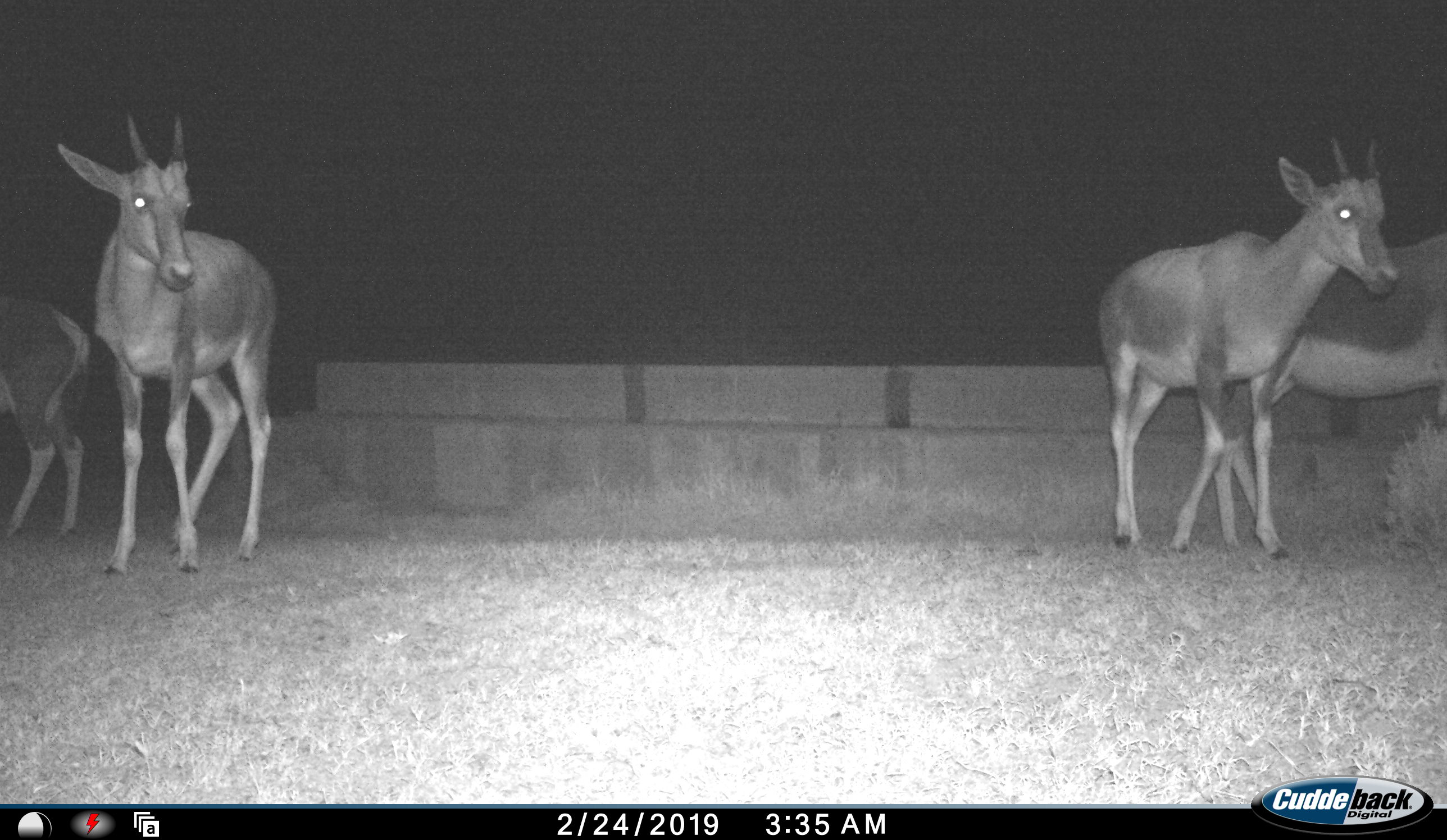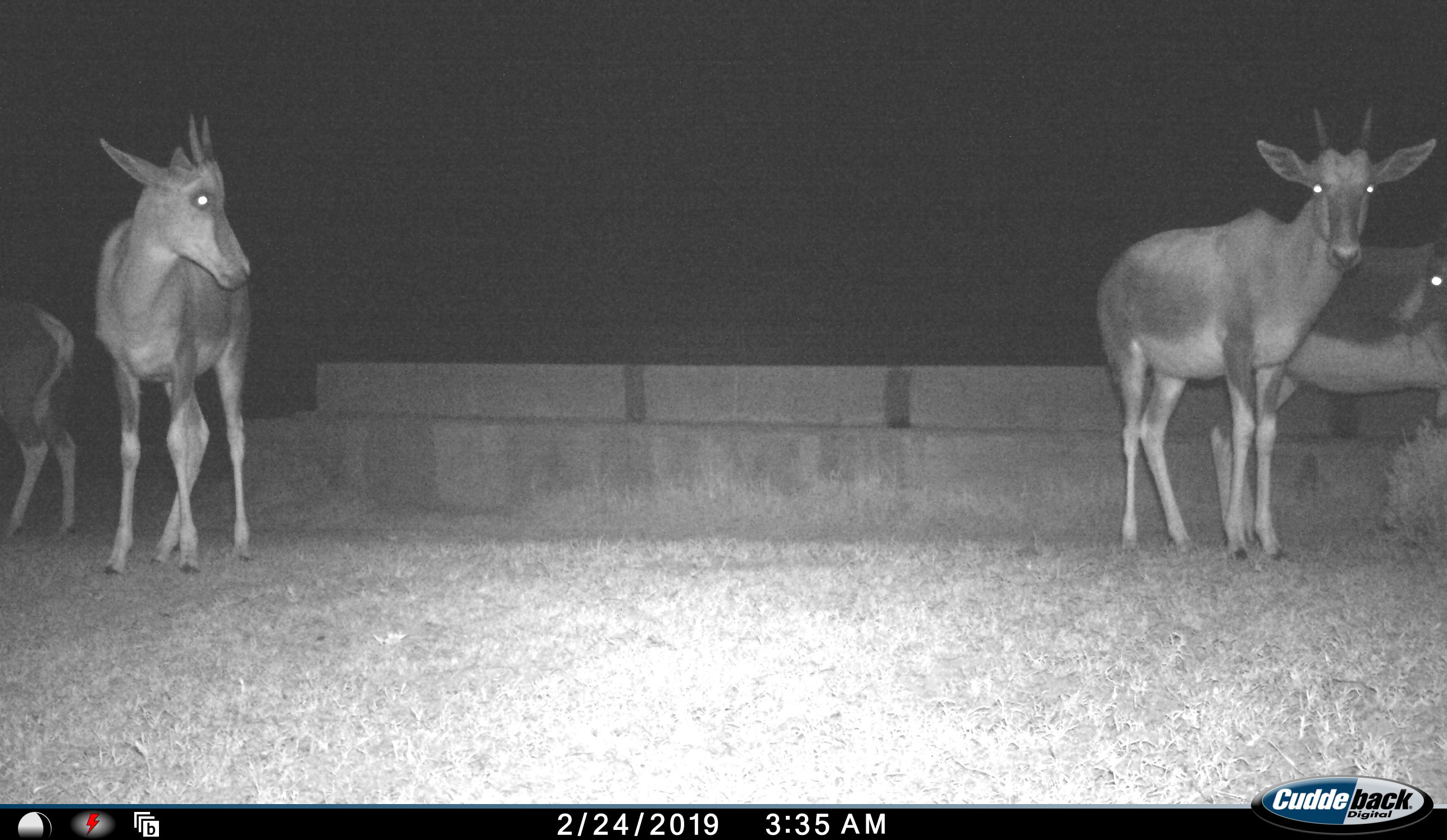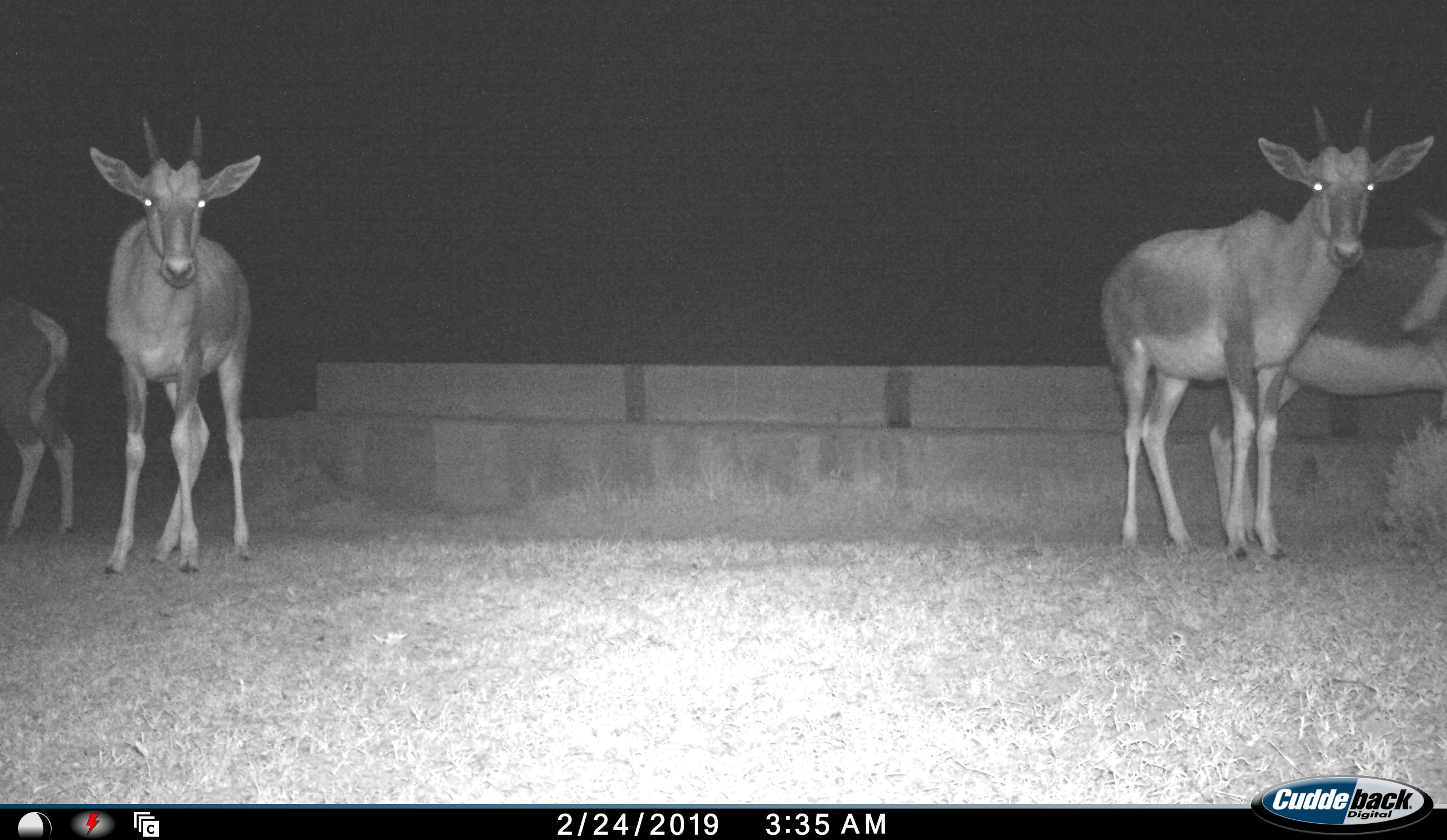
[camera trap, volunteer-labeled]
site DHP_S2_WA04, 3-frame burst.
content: unidentified animal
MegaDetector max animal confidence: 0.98